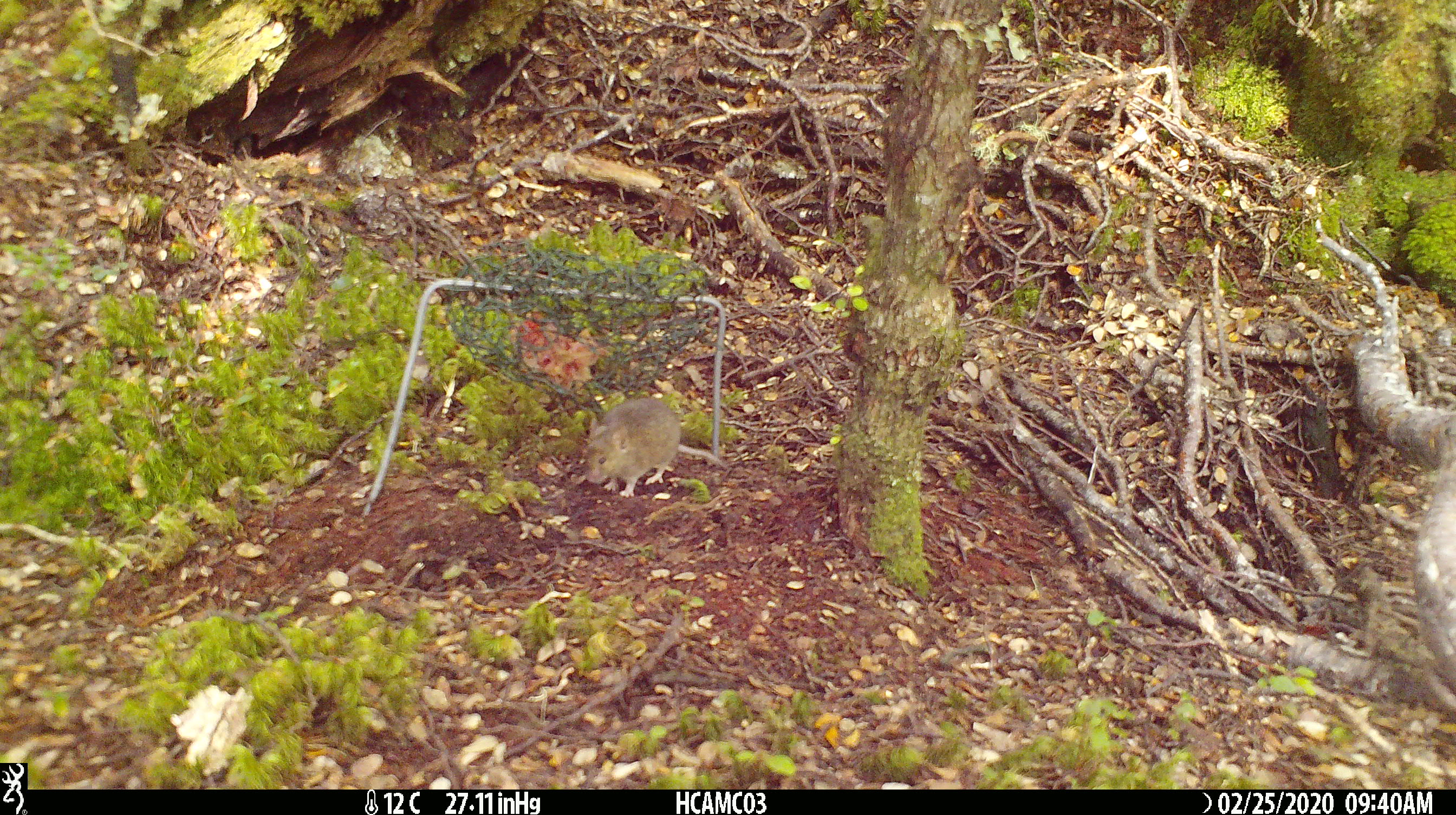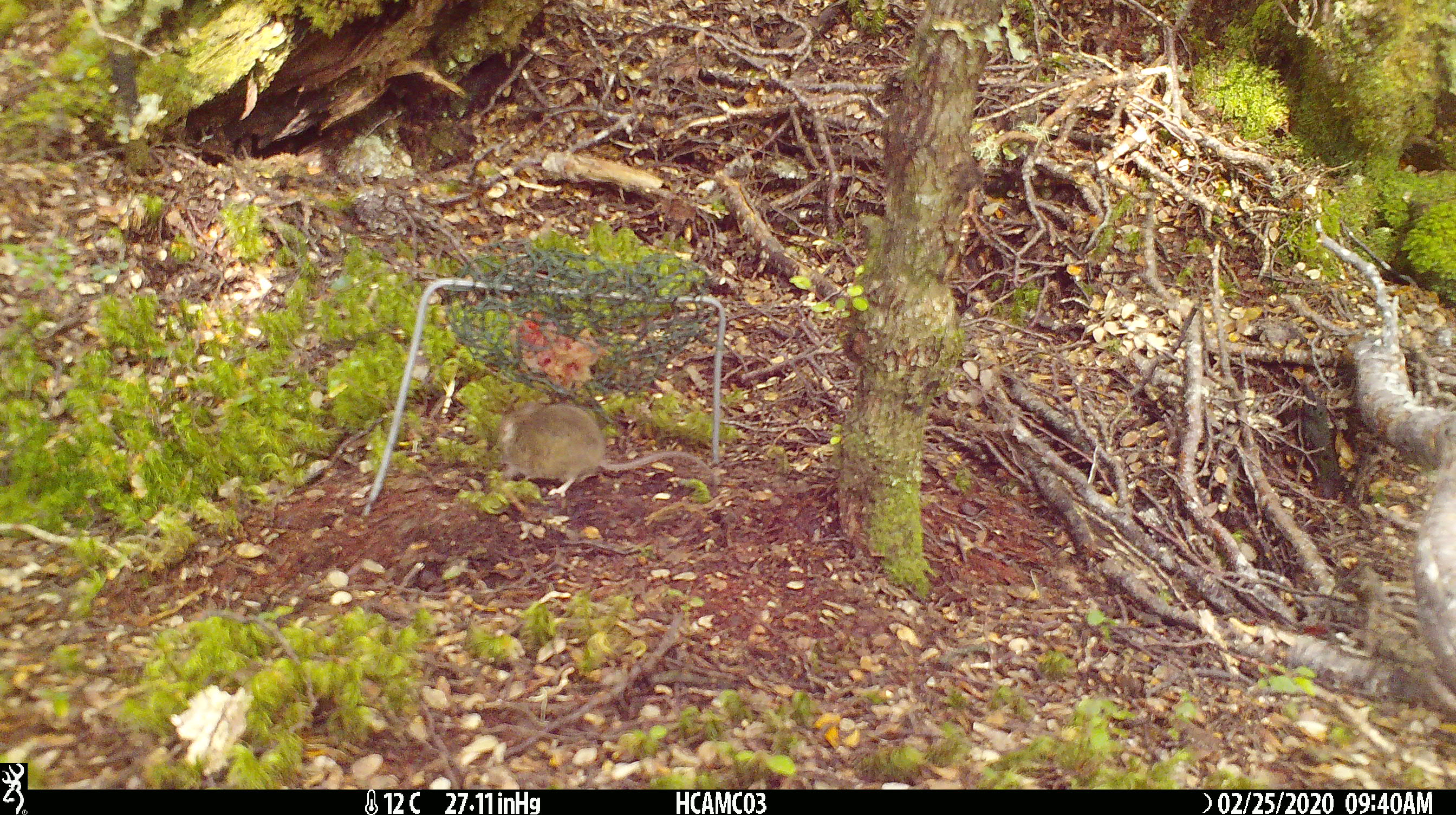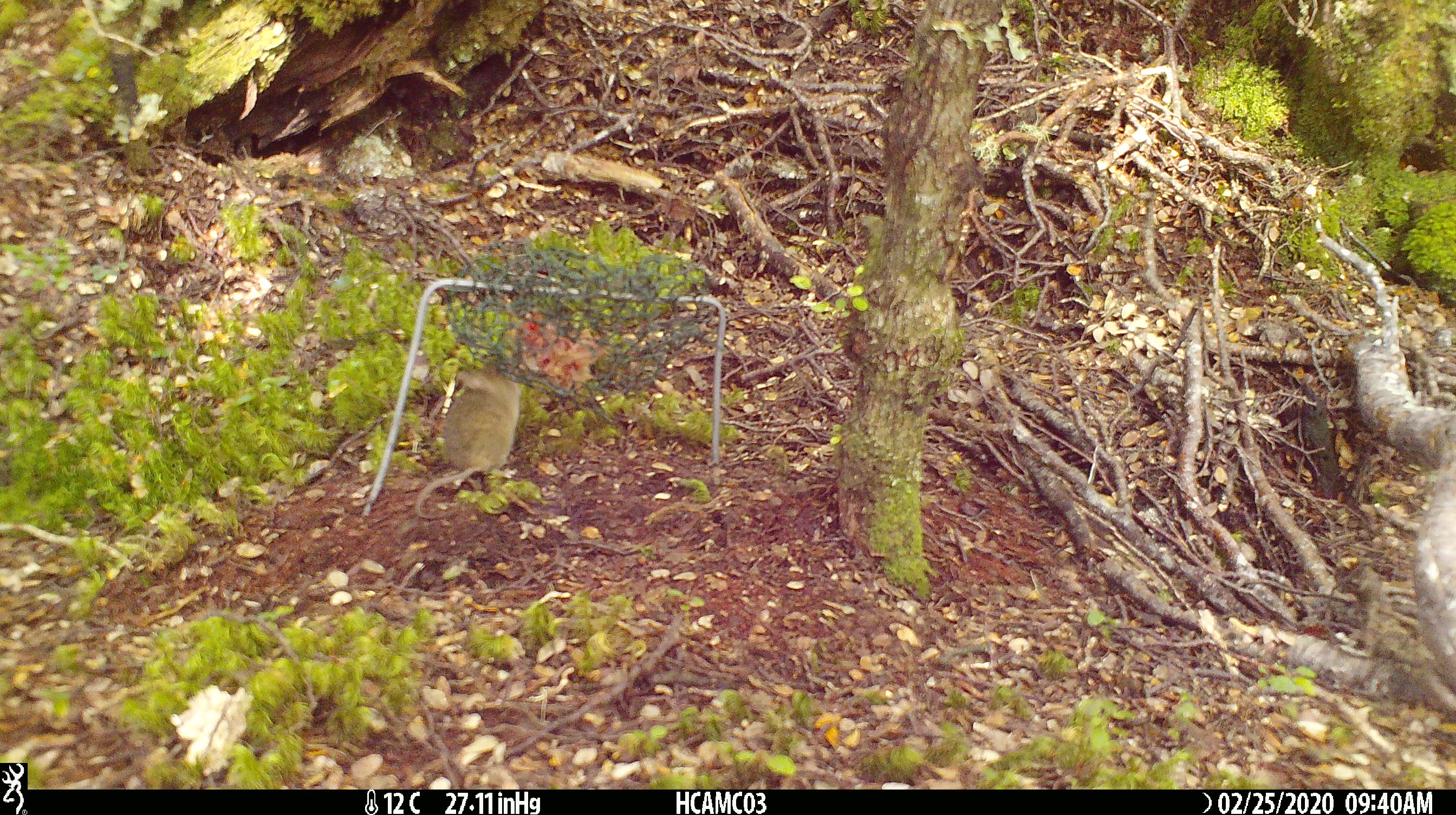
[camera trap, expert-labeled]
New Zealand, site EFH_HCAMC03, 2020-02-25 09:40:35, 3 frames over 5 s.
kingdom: Animalia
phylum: Chordata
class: Mammalia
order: Rodentia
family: Muridae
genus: Mus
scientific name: Mus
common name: mouse